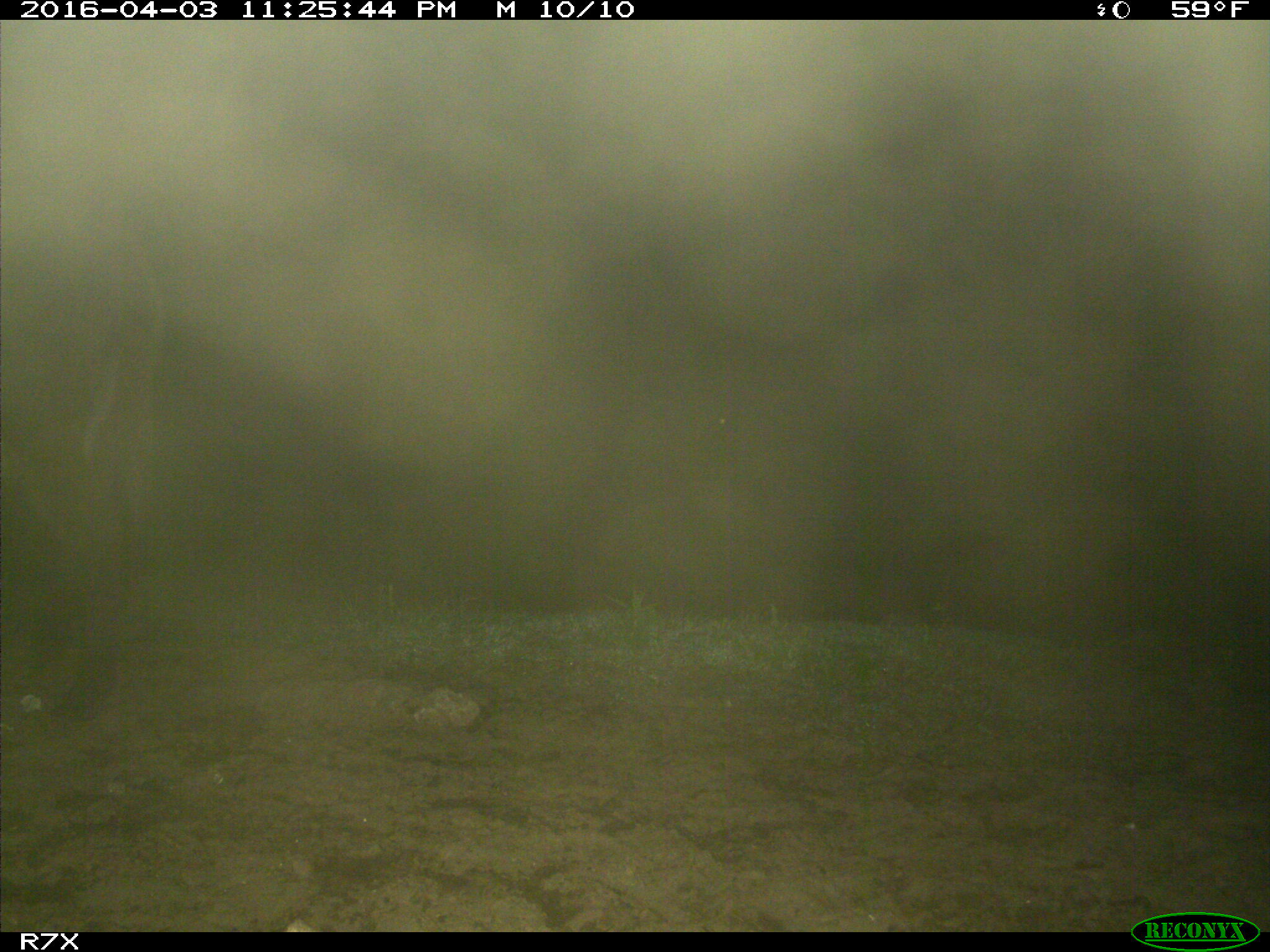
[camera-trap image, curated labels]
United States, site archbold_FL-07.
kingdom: Animalia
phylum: Chordata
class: Mammalia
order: Perissodactyla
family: Equidae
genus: Equus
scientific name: Equus africanus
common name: african wild ass